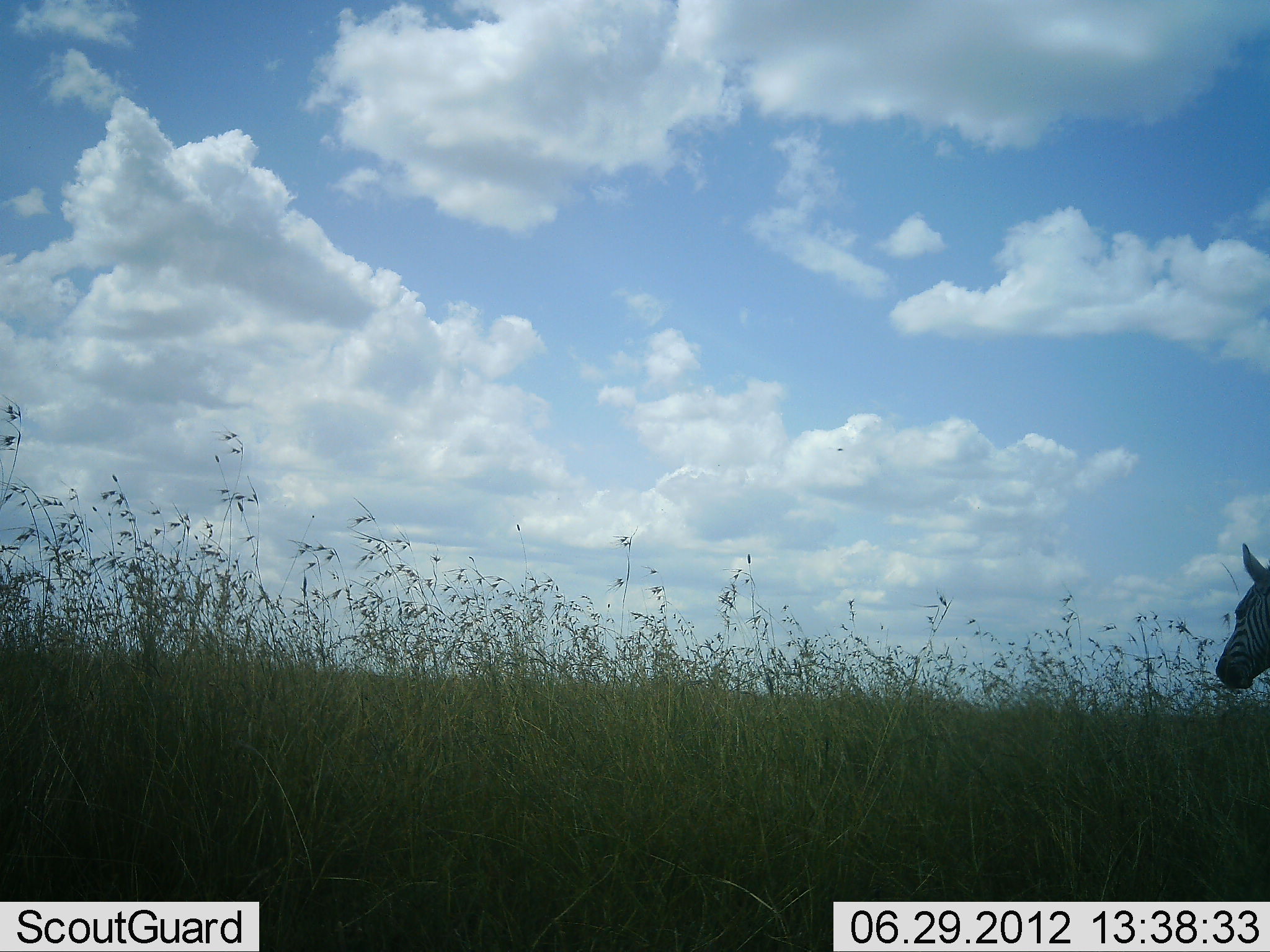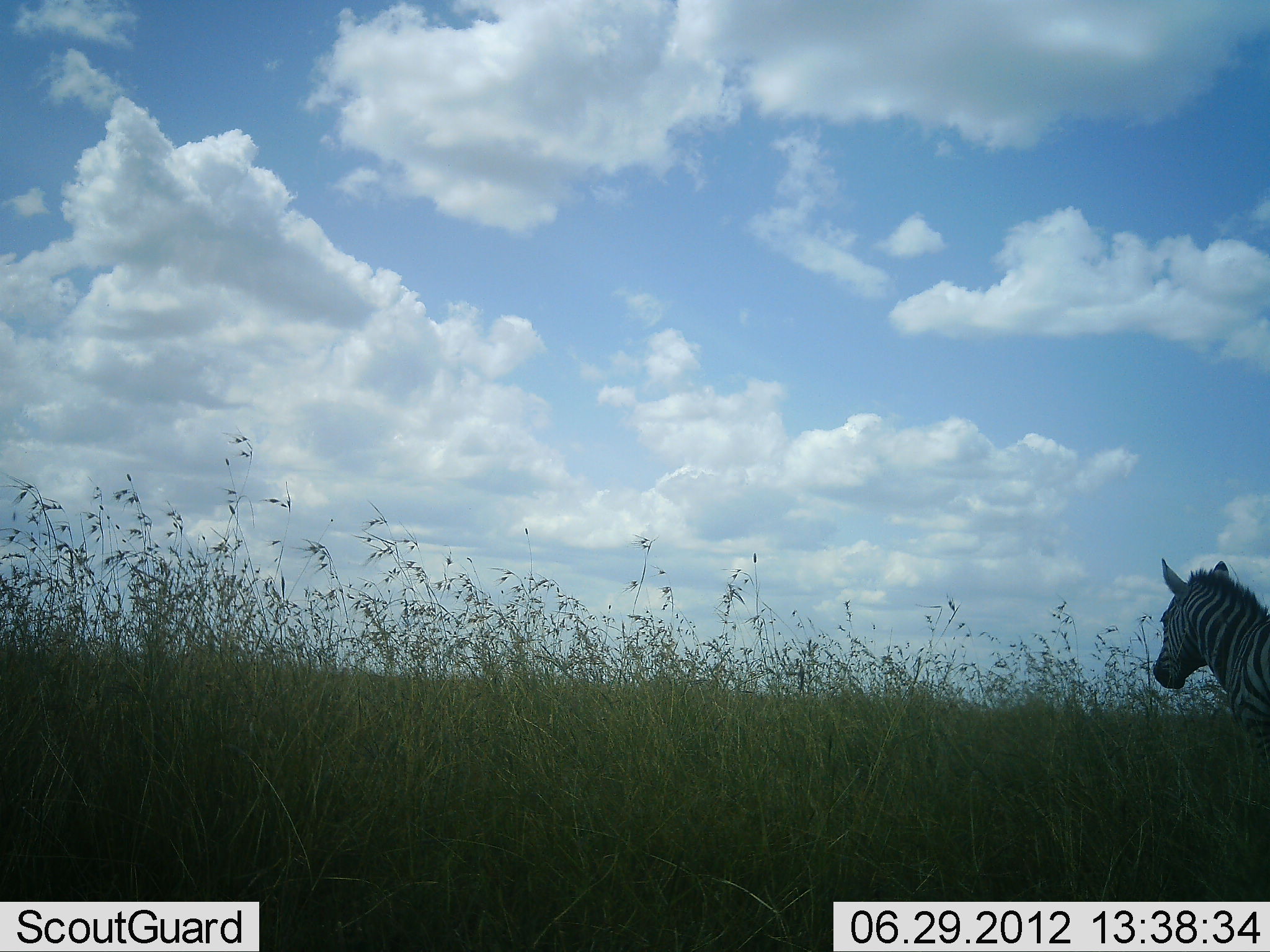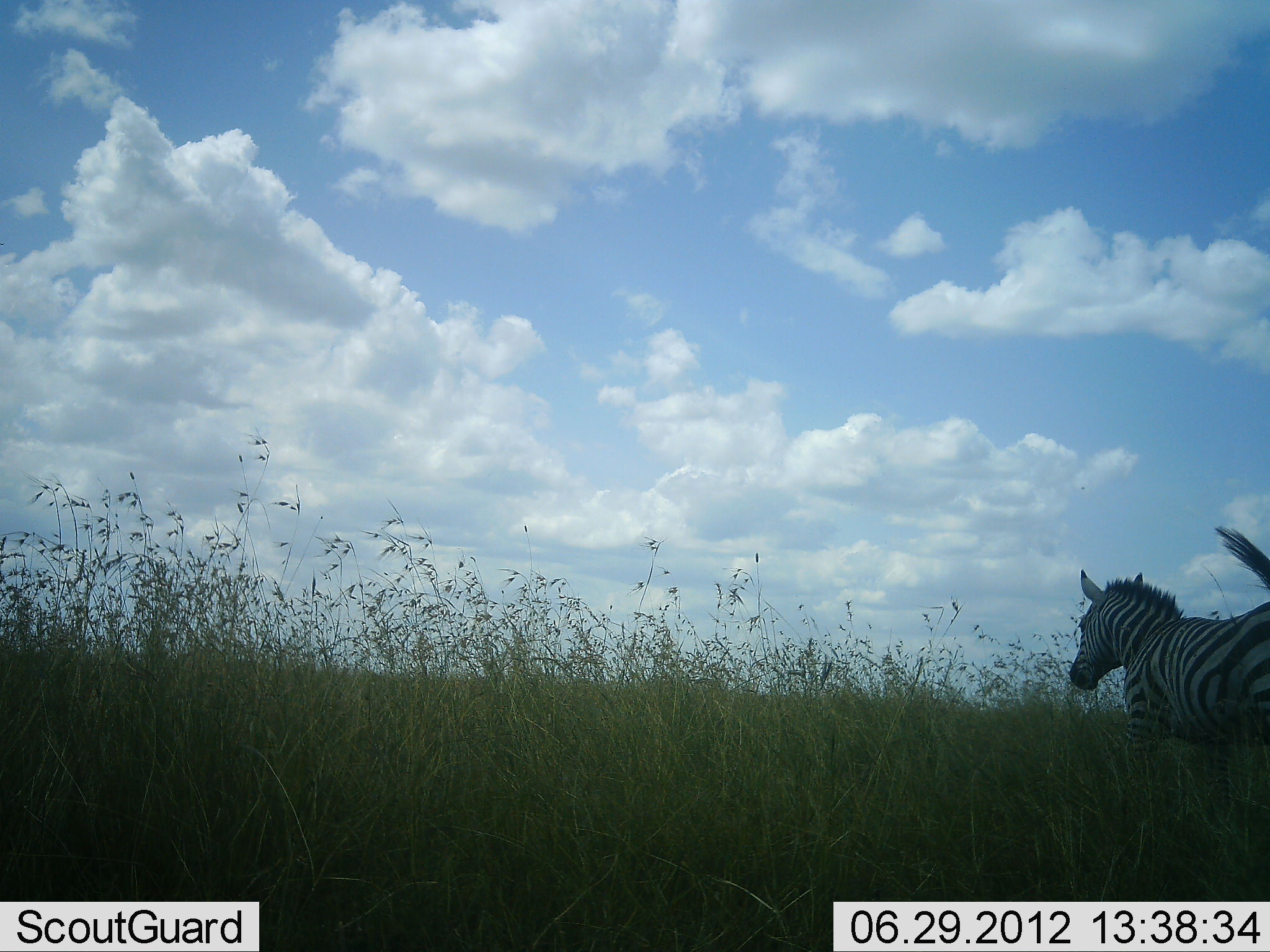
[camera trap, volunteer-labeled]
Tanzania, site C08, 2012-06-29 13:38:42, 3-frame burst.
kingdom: Animalia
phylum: Chordata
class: Mammalia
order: Perissodactyla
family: Equidae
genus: Equus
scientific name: Equus quagga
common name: plains zebra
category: zebra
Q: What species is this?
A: Zebra (plains zebra) (Equus quagga).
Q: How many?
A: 1.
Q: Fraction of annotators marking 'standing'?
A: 70%.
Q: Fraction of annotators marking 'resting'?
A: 0%.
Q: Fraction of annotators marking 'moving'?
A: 30%.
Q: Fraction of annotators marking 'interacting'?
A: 0%.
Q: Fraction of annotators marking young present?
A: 0%.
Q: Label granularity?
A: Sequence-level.